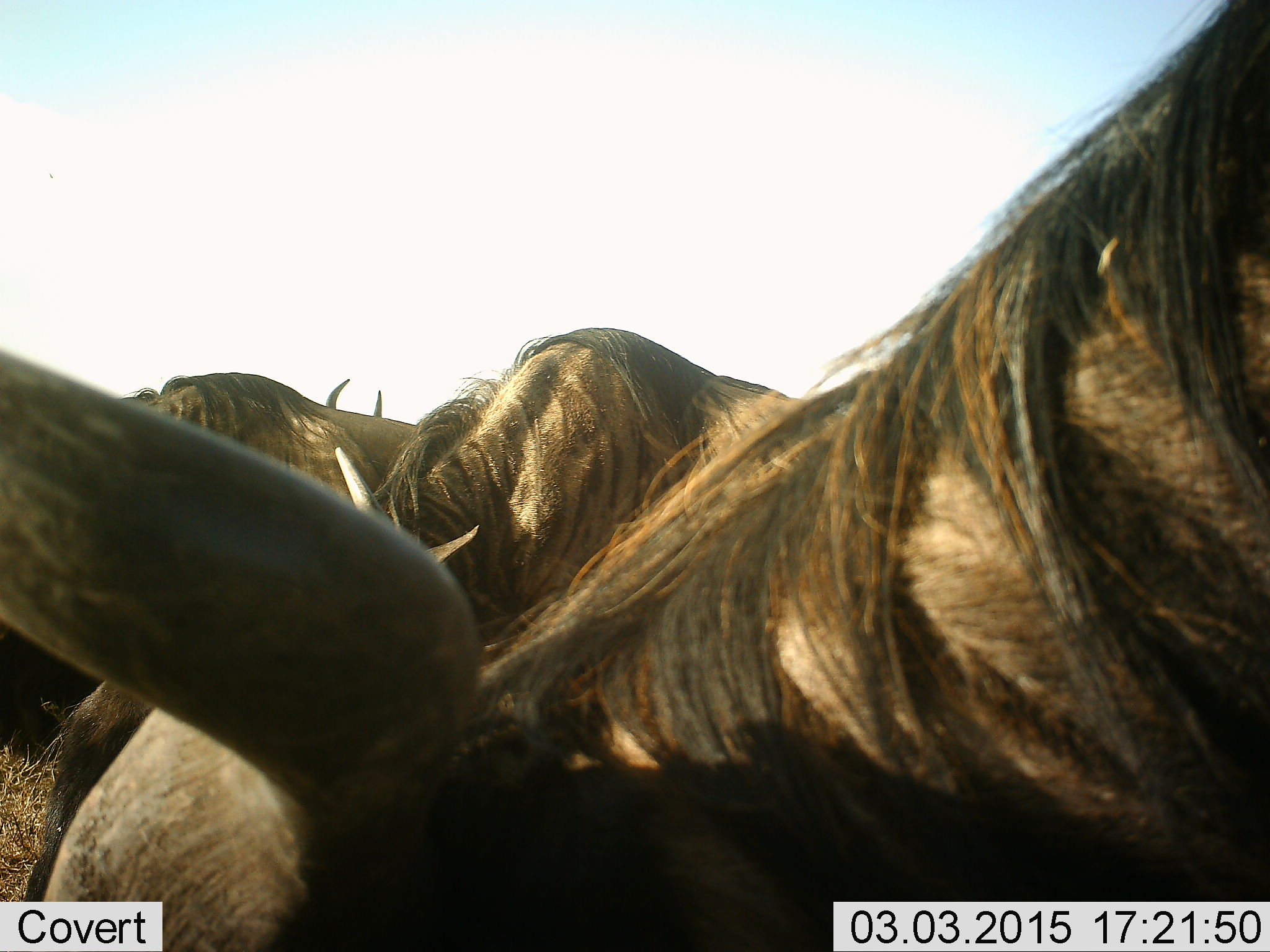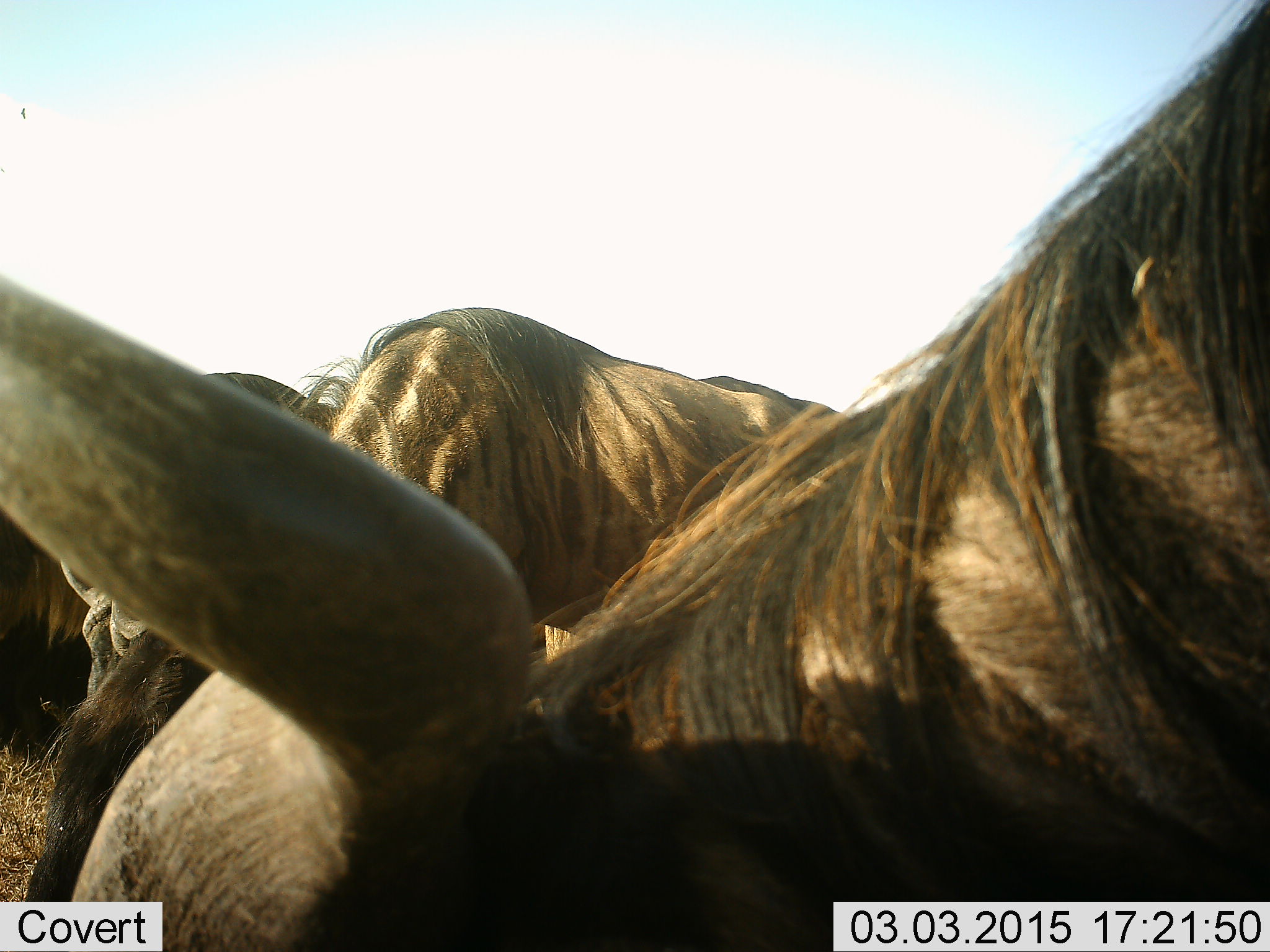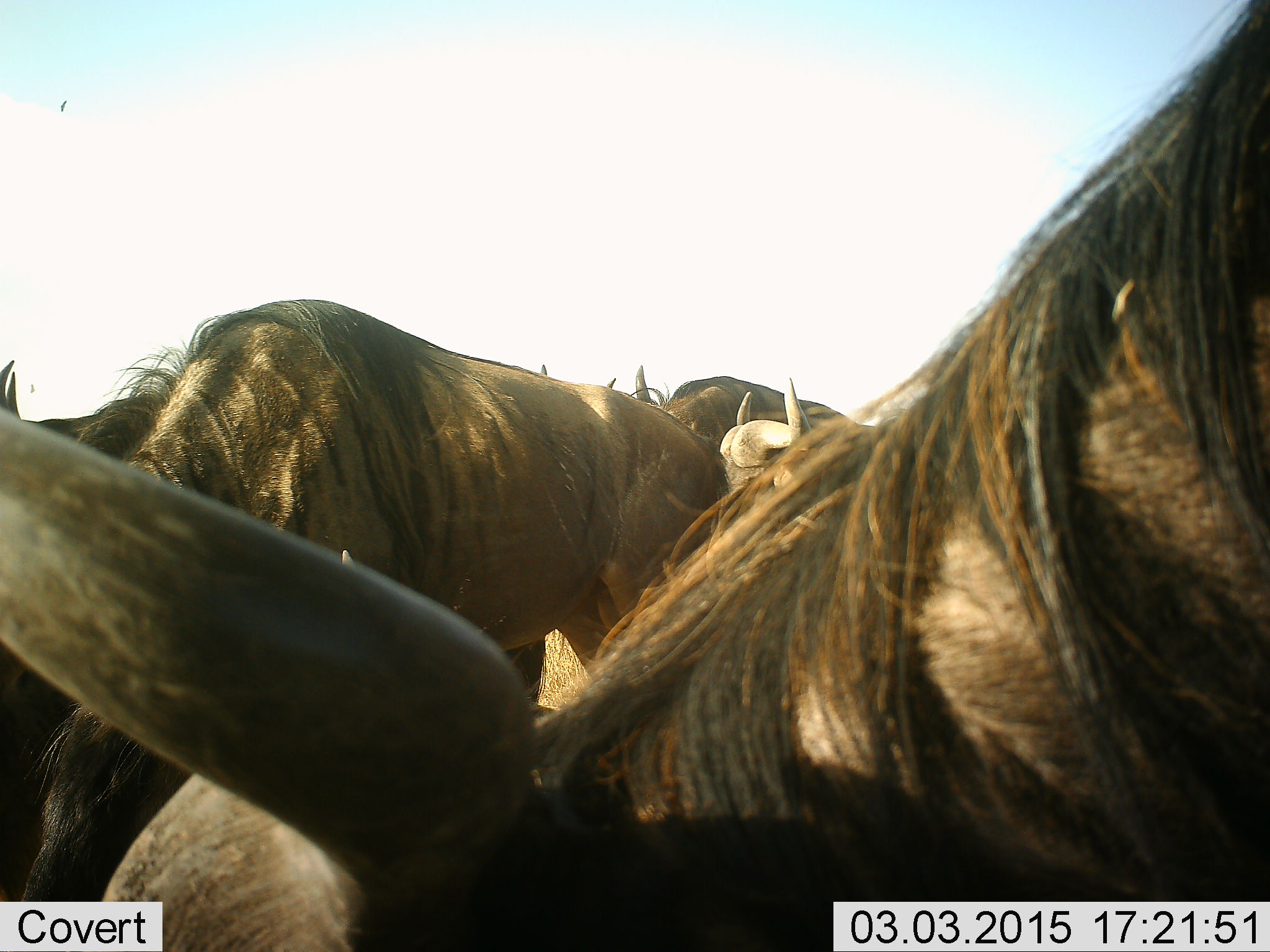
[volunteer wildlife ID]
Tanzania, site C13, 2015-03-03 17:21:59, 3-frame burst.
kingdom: Animalia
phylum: Chordata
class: Mammalia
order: Artiodactyla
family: Bovidae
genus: Connochaetes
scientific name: Connochaetes taurinus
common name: blue wildebeest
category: wildebeest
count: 4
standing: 64%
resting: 9%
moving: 0%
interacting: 0%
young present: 0%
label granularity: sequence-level